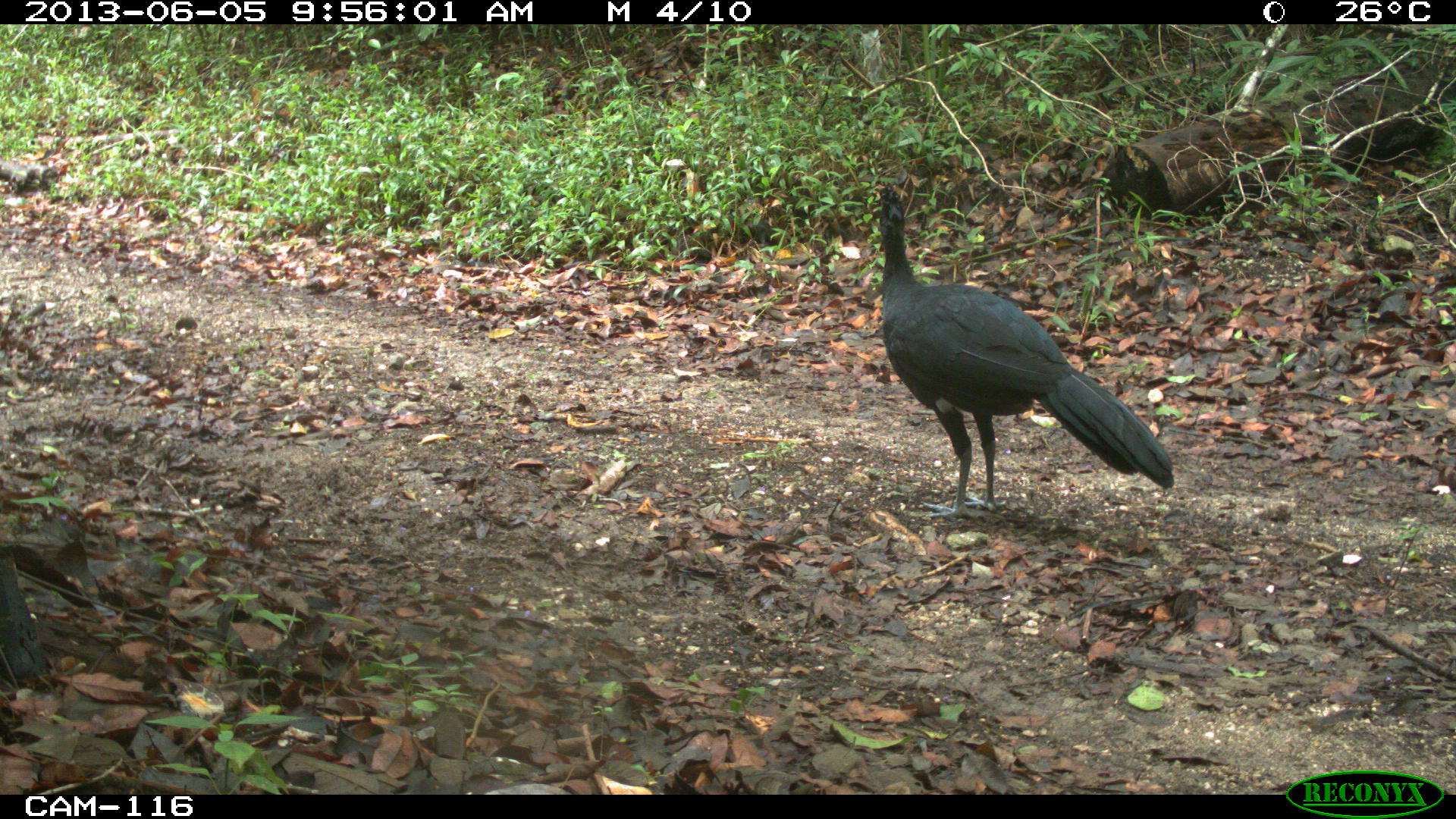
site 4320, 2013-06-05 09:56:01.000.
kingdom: Animalia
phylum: Chordata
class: Aves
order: Galliformes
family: Cracidae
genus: Crax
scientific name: Crax rubra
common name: great curassow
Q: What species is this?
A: Crax rubra (great curassow).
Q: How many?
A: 1.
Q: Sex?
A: Male.